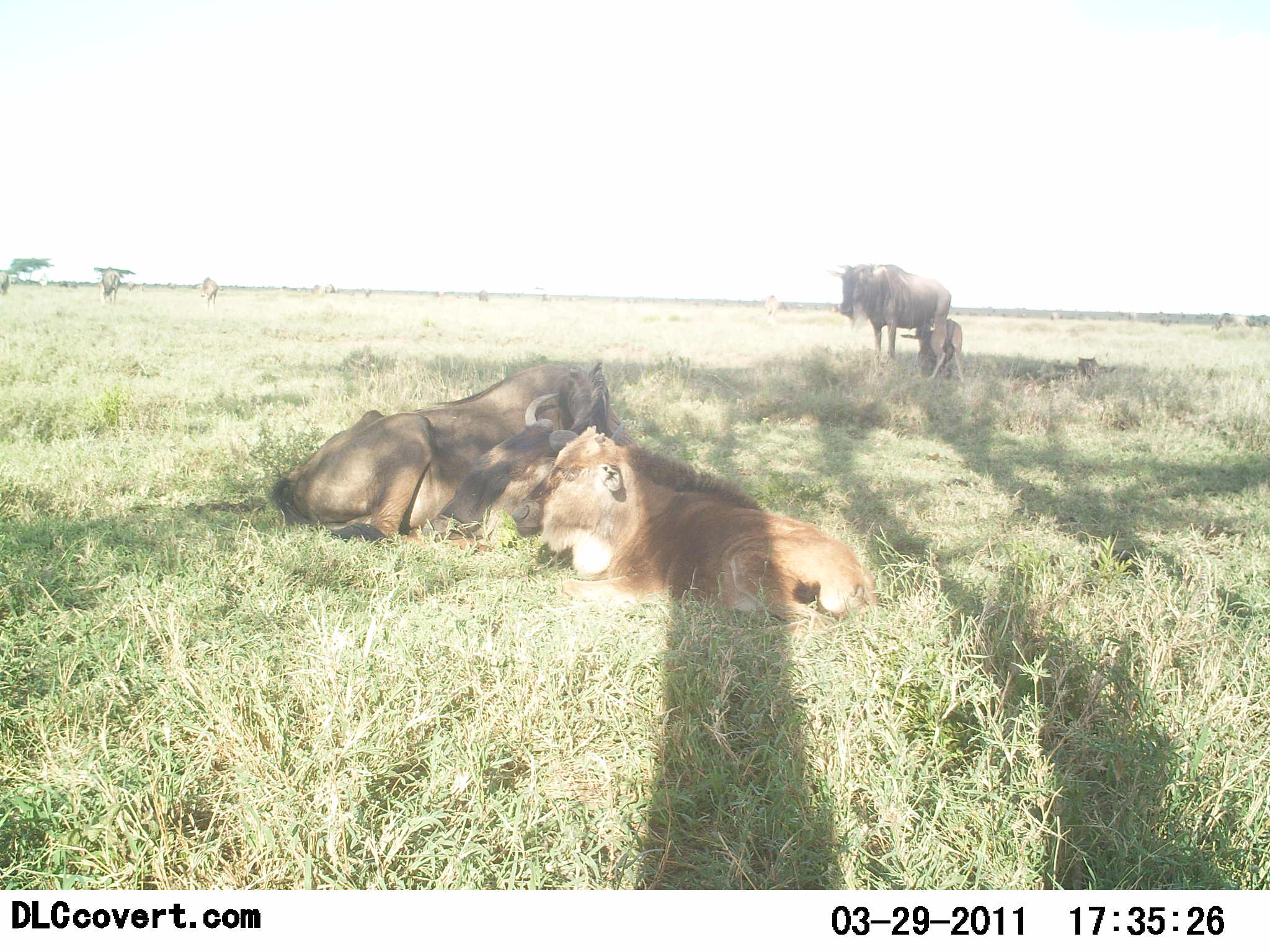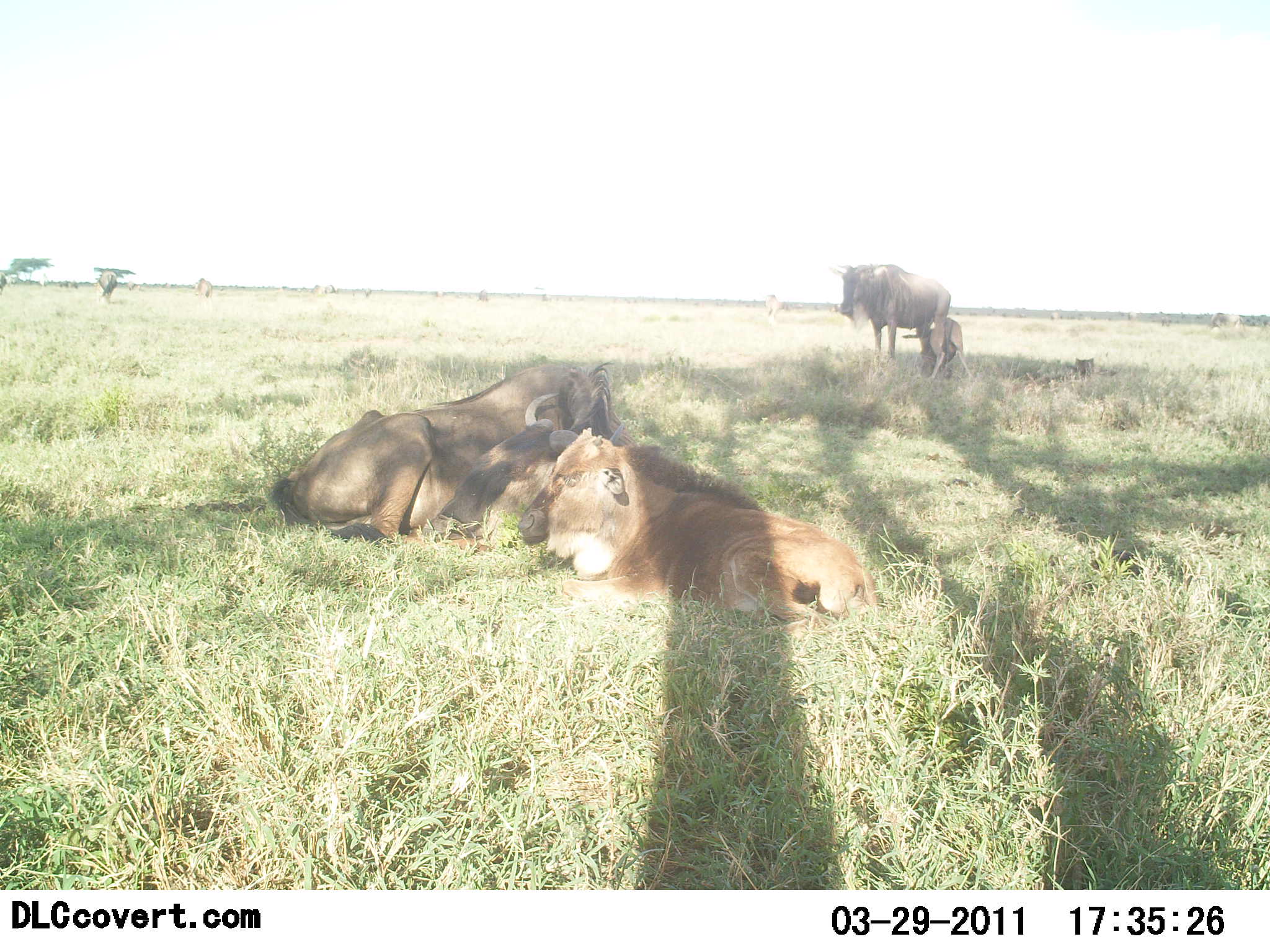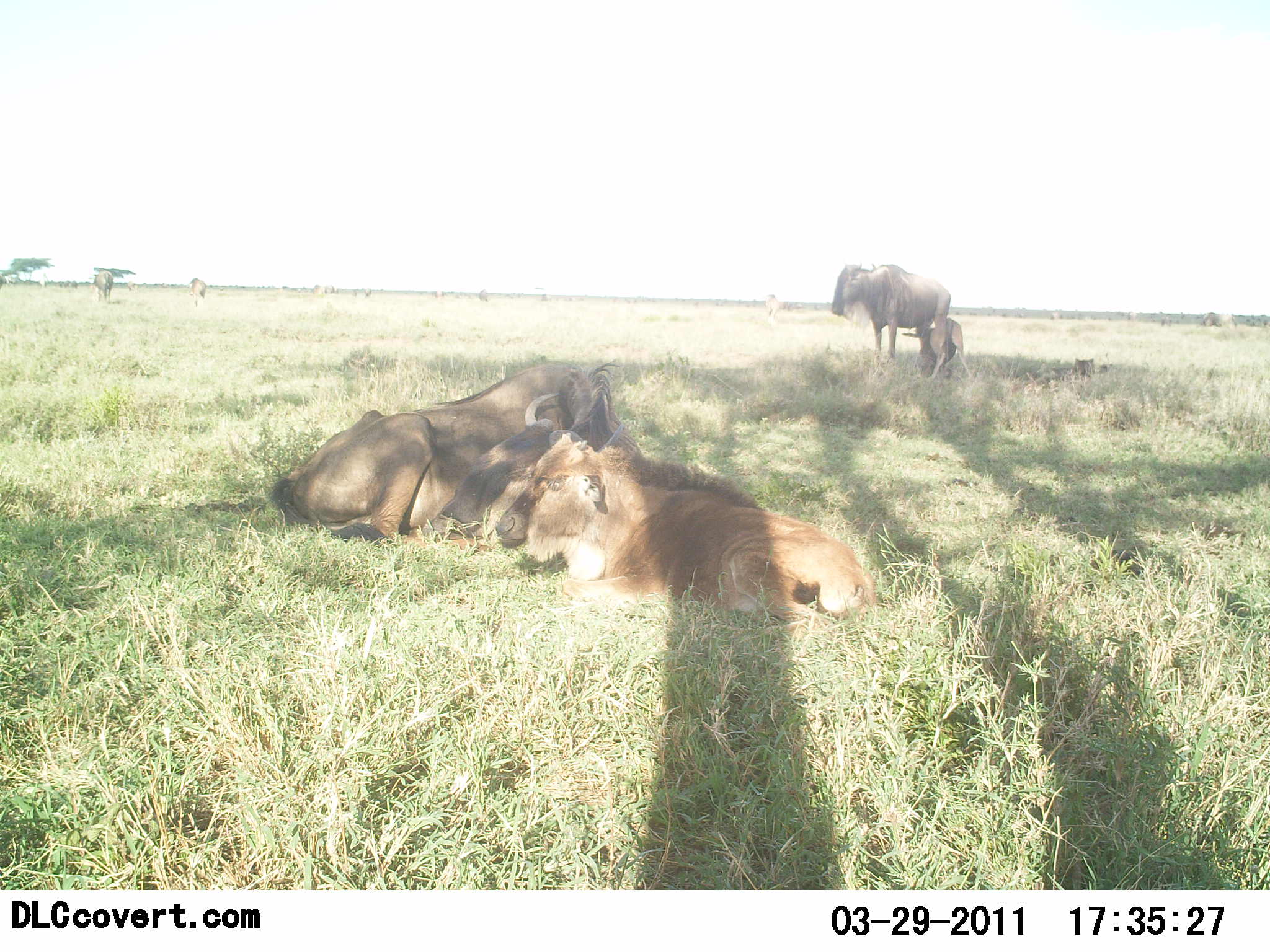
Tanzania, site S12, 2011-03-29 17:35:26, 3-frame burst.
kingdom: Animalia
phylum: Chordata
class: Mammalia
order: Artiodactyla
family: Bovidae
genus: Connochaetes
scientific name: Connochaetes taurinus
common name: blue wildebeest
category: wildebeest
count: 7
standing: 58%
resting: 92%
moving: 25%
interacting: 33%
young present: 67%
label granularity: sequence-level